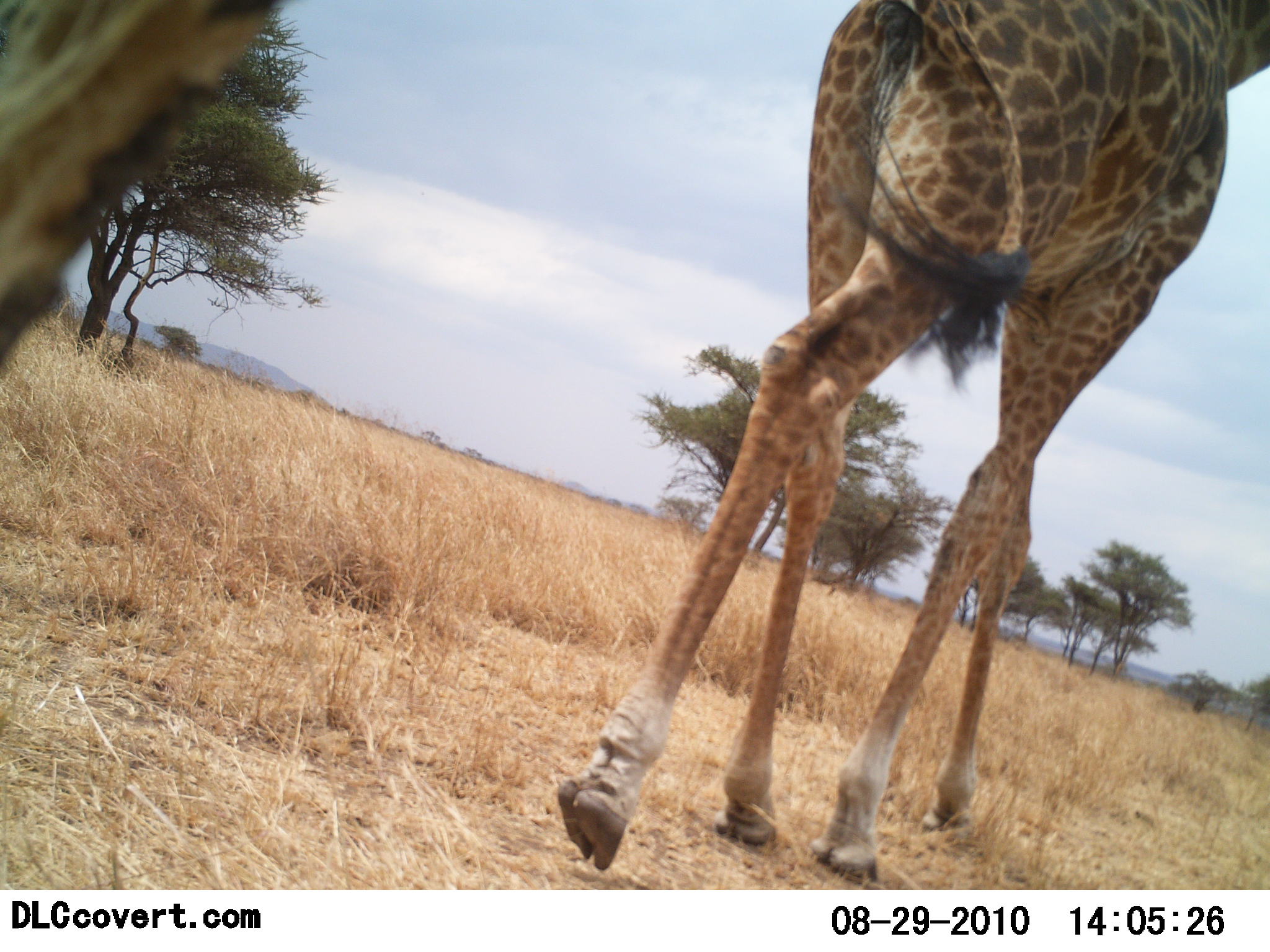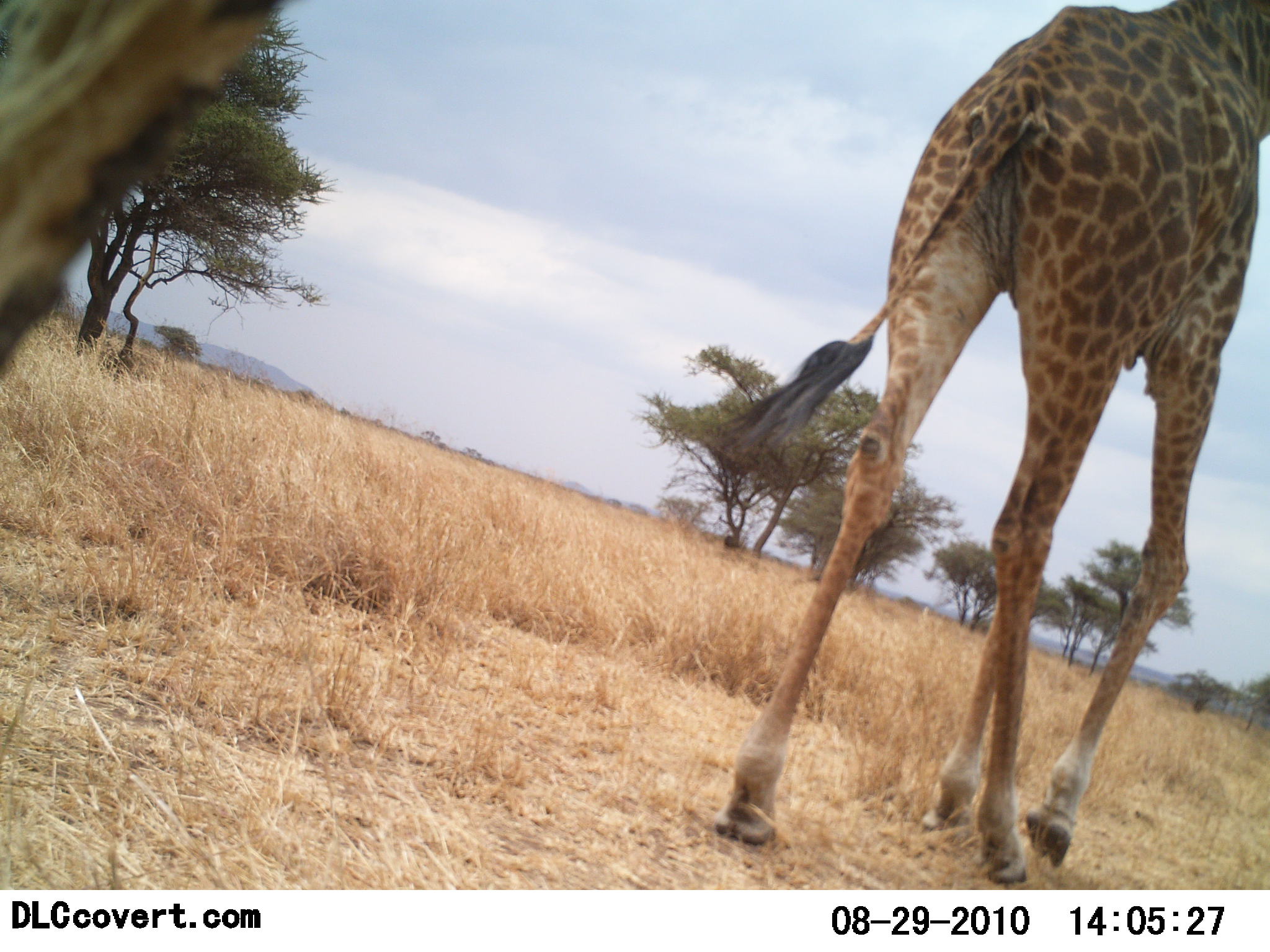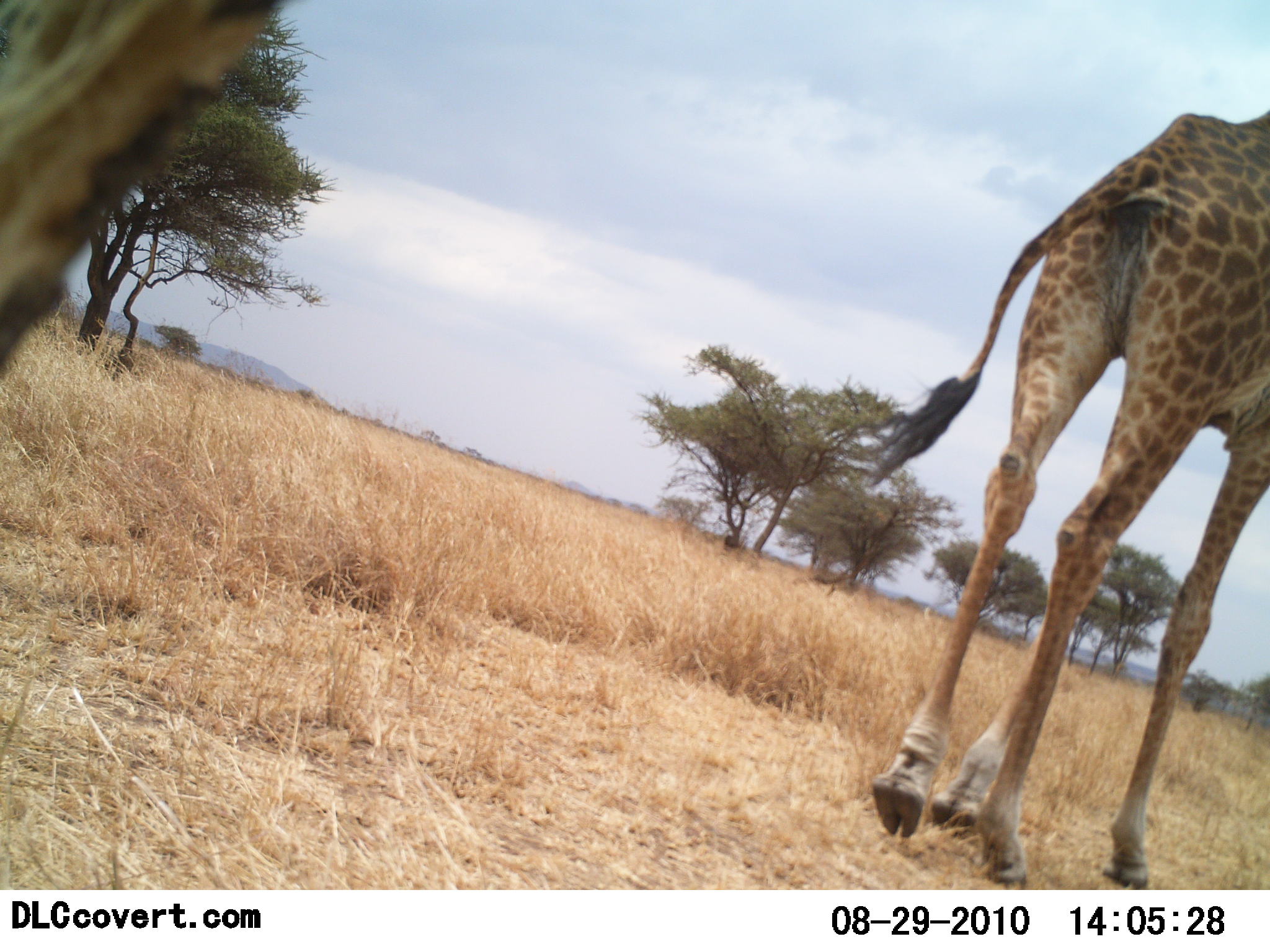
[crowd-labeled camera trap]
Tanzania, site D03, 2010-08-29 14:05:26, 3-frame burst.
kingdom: Animalia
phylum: Chordata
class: Mammalia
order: Artiodactyla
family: Giraffidae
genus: Giraffa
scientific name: Giraffa camelopardalis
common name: giraffe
Giraffe (Giraffa camelopardalis), count 1. Behavior (volunteer vote fractions): standing 9%, resting 0%, moving 100%, interacting 0%. Young present (vote fraction): 0%. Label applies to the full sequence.